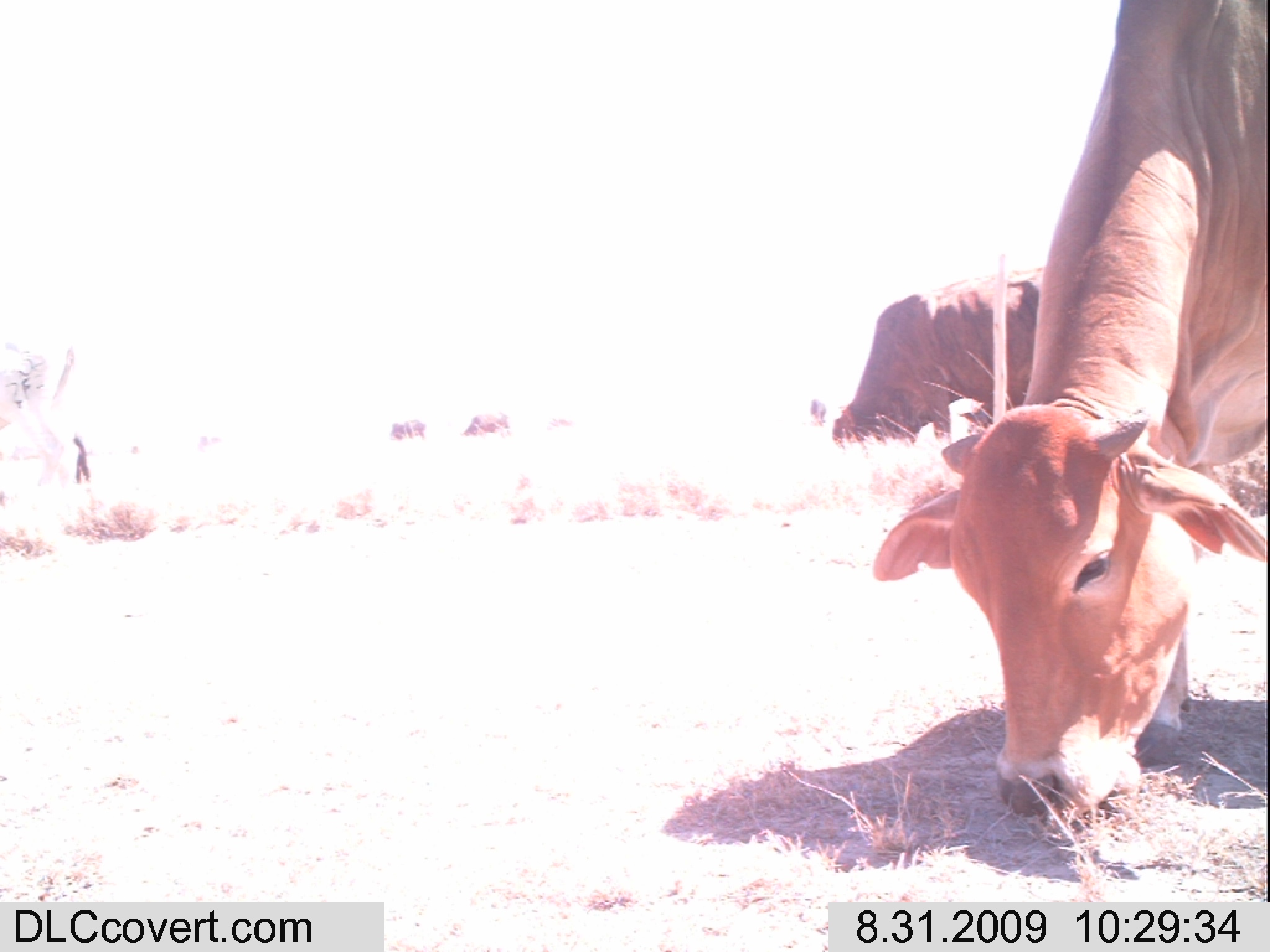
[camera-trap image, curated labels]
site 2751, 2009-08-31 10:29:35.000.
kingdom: Animalia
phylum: Chordata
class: Mammalia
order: Artiodactyla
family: Bovidae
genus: Bos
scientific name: Bos taurus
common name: domestic cattle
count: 6